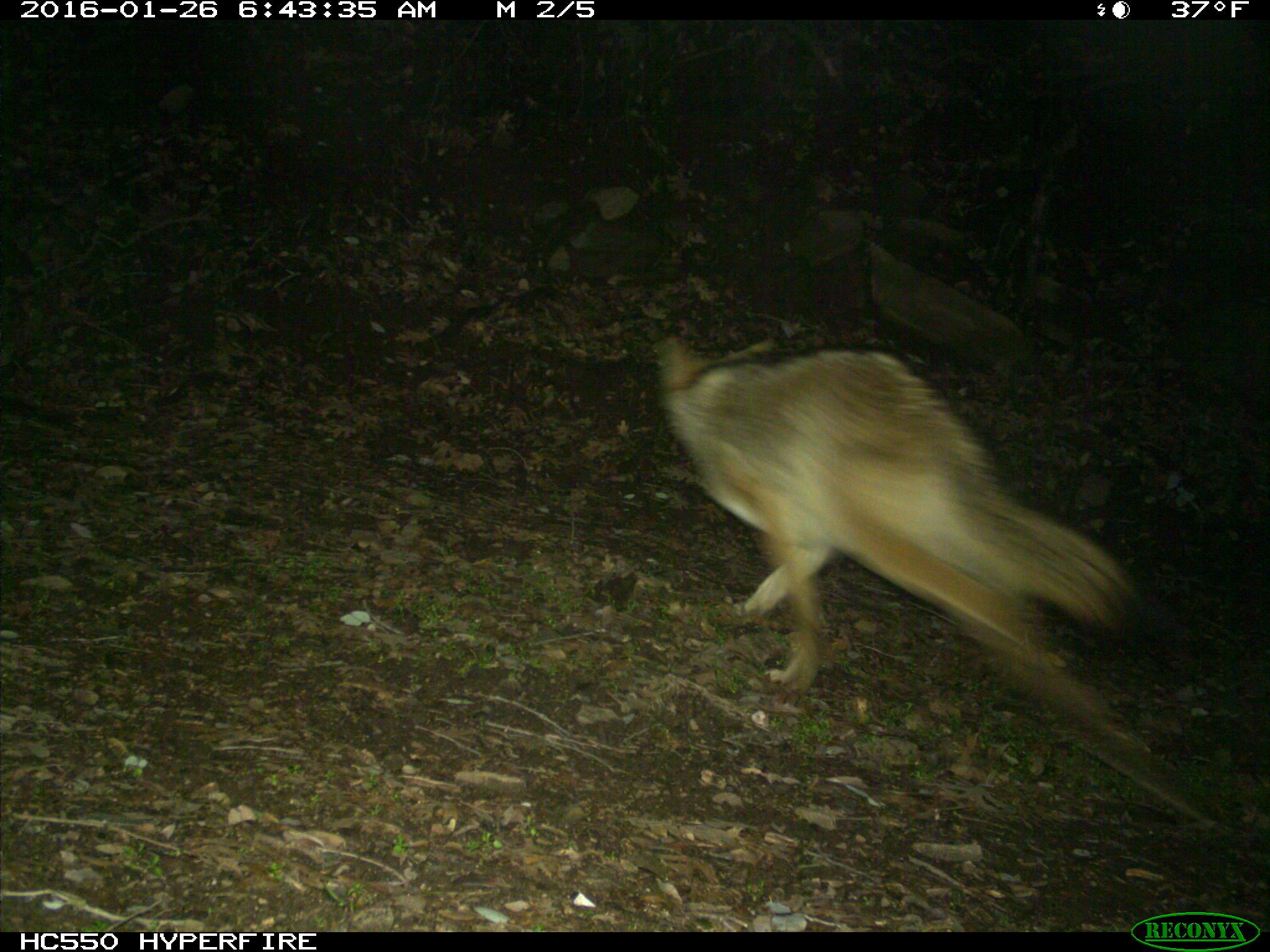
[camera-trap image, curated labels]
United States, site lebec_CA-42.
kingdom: Animalia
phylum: Chordata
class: Mammalia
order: Carnivora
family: Canidae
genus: Canis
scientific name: Canis latrans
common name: coyote